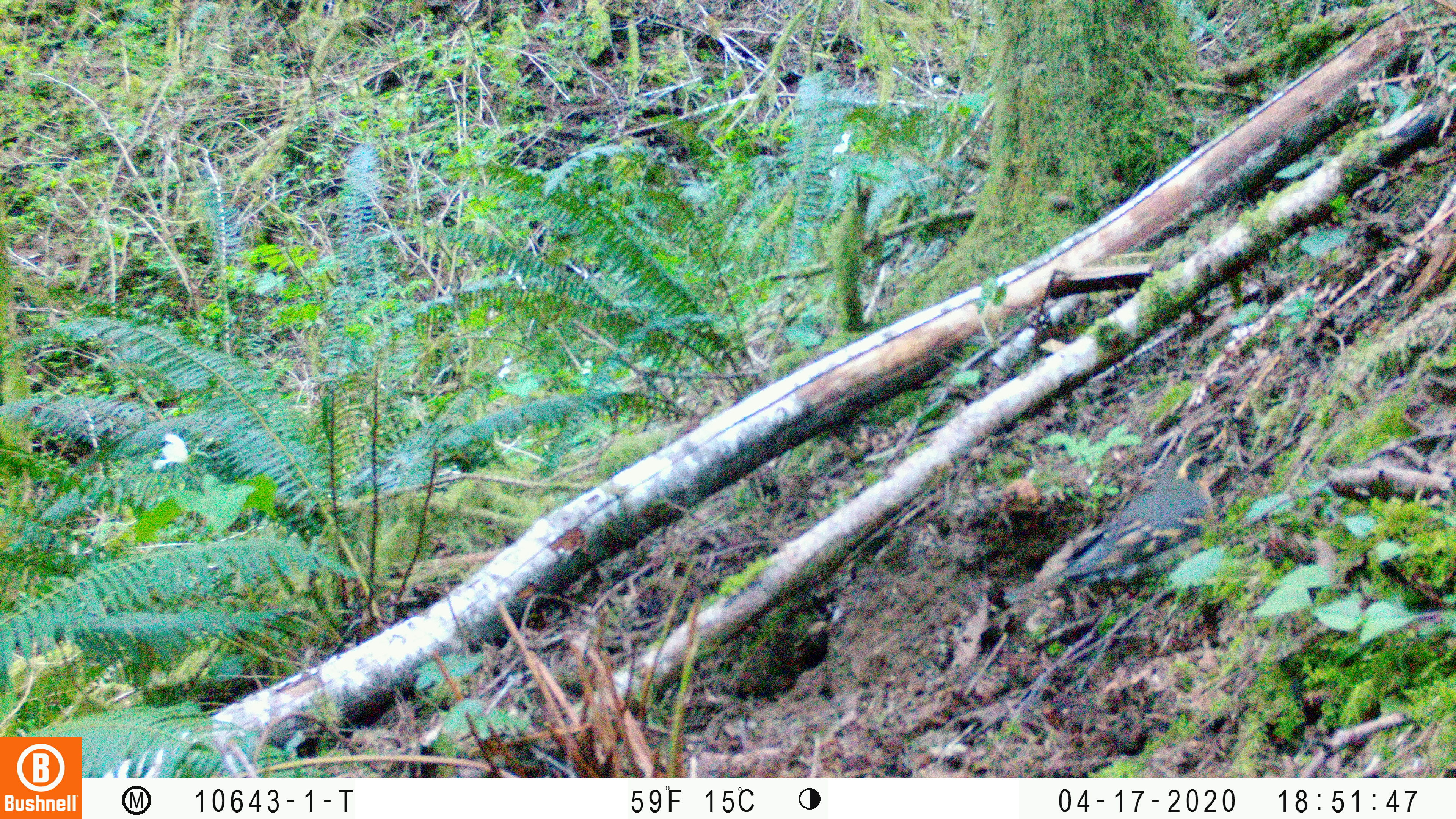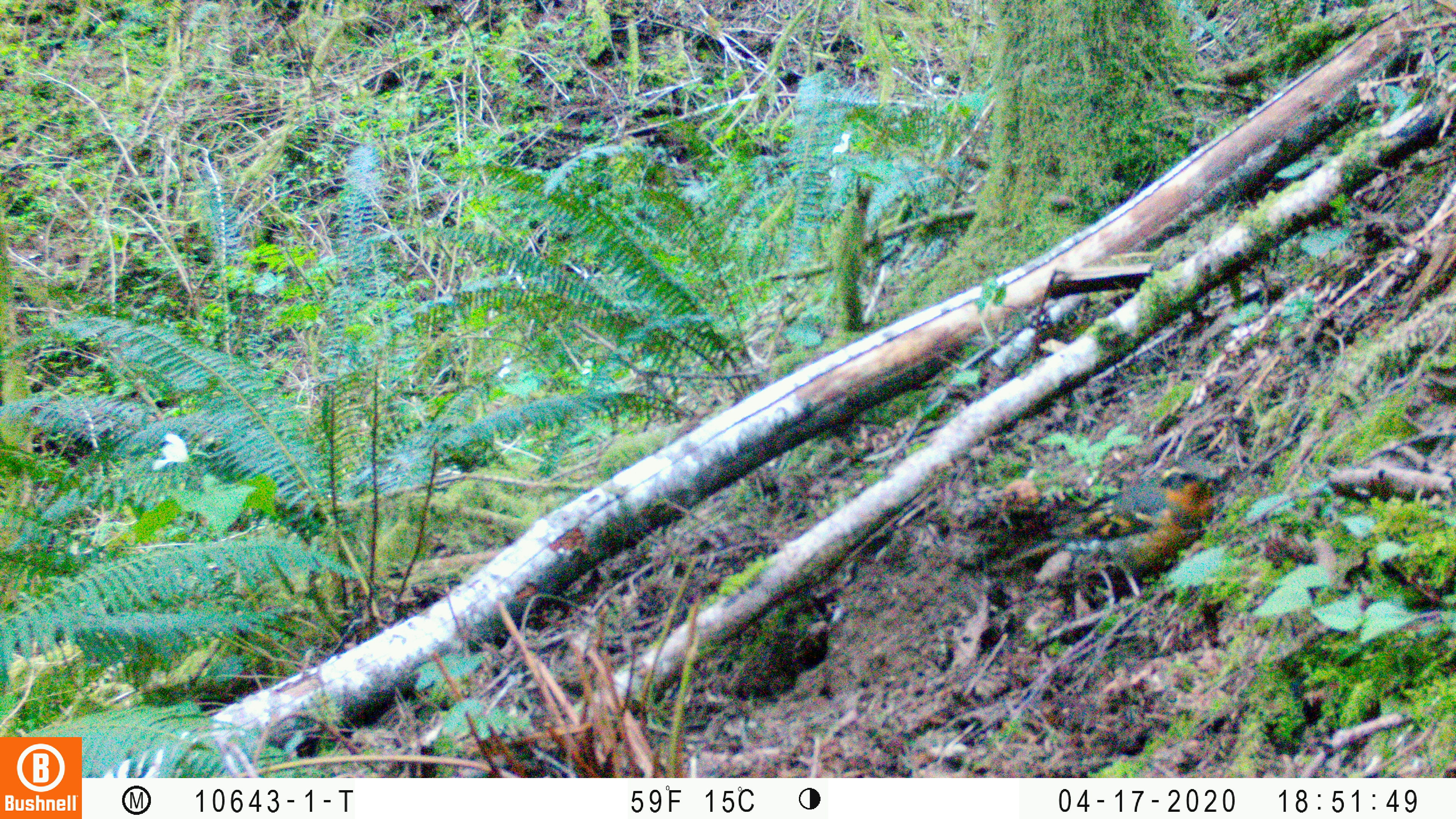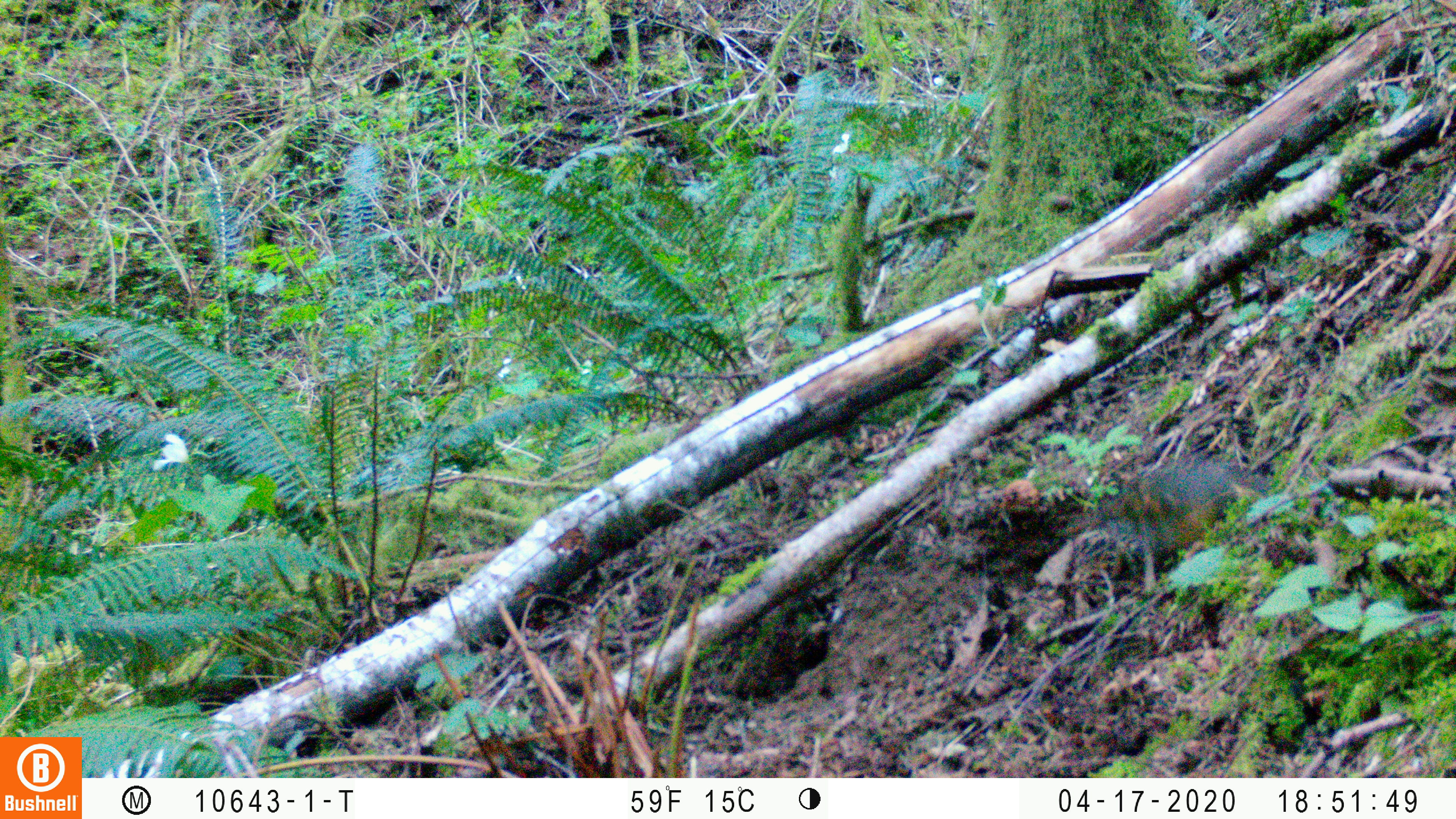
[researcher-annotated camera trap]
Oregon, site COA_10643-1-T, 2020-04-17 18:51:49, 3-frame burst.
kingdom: Animalia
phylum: Chordata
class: Aves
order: Passeriformes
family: Turdidae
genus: Ixoreus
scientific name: Ixoreus naevius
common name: varied thrush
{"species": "varied thrush (Ixoreus naevius)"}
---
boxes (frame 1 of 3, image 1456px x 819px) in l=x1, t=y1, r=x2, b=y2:
varied thrush: l=1021, t=447, r=1228, b=626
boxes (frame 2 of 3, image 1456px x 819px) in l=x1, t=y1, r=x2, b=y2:
varied thrush: l=1019, t=455, r=1225, b=608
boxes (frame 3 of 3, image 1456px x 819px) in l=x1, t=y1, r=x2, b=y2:
varied thrush: l=1051, t=456, r=1273, b=592